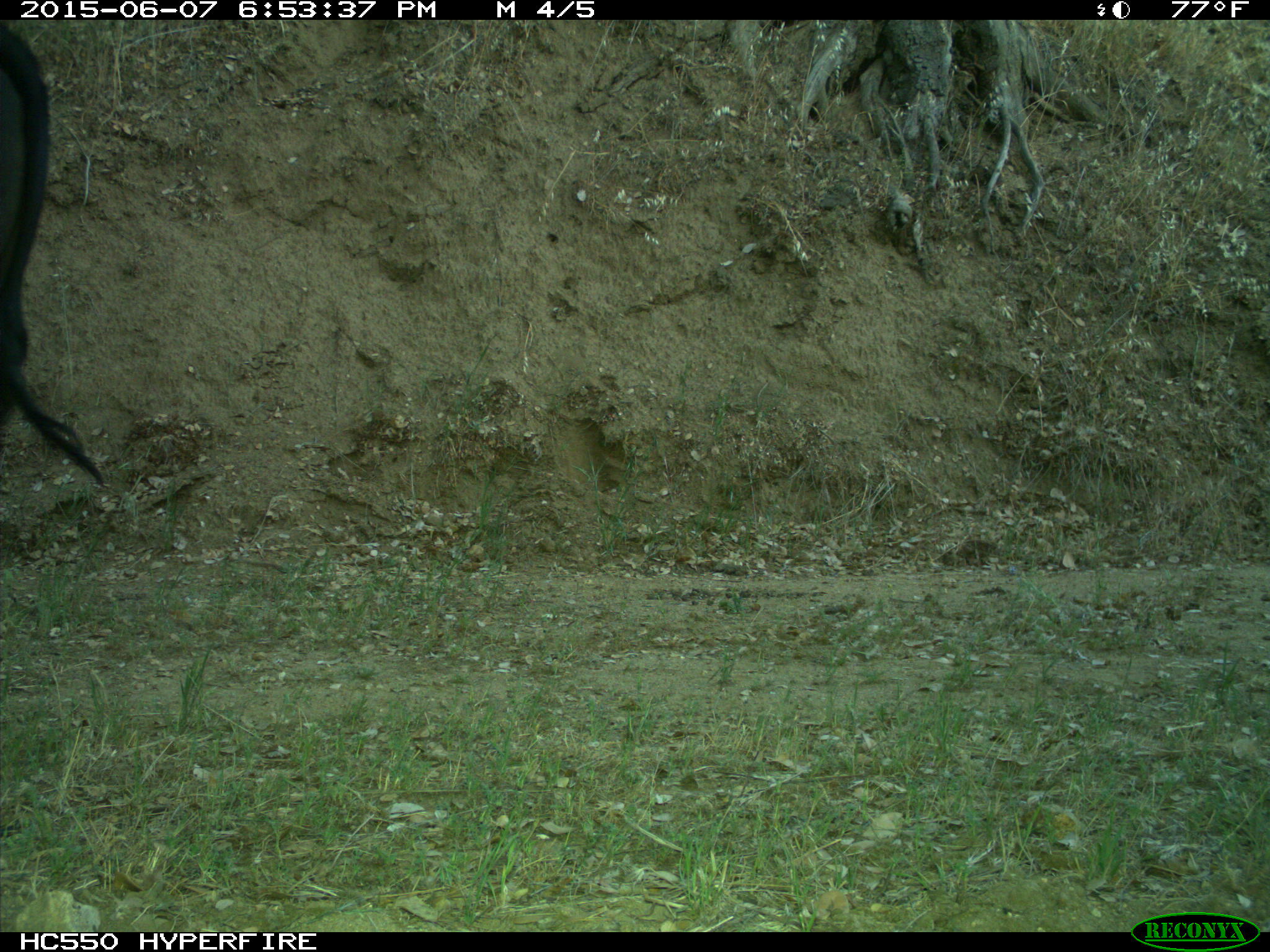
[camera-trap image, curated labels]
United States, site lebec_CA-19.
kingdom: Animalia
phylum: Chordata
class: Mammalia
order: Artiodactyla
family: Bovidae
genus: Bos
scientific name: Bos taurus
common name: domestic cow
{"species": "Bos taurus (domestic cow)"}